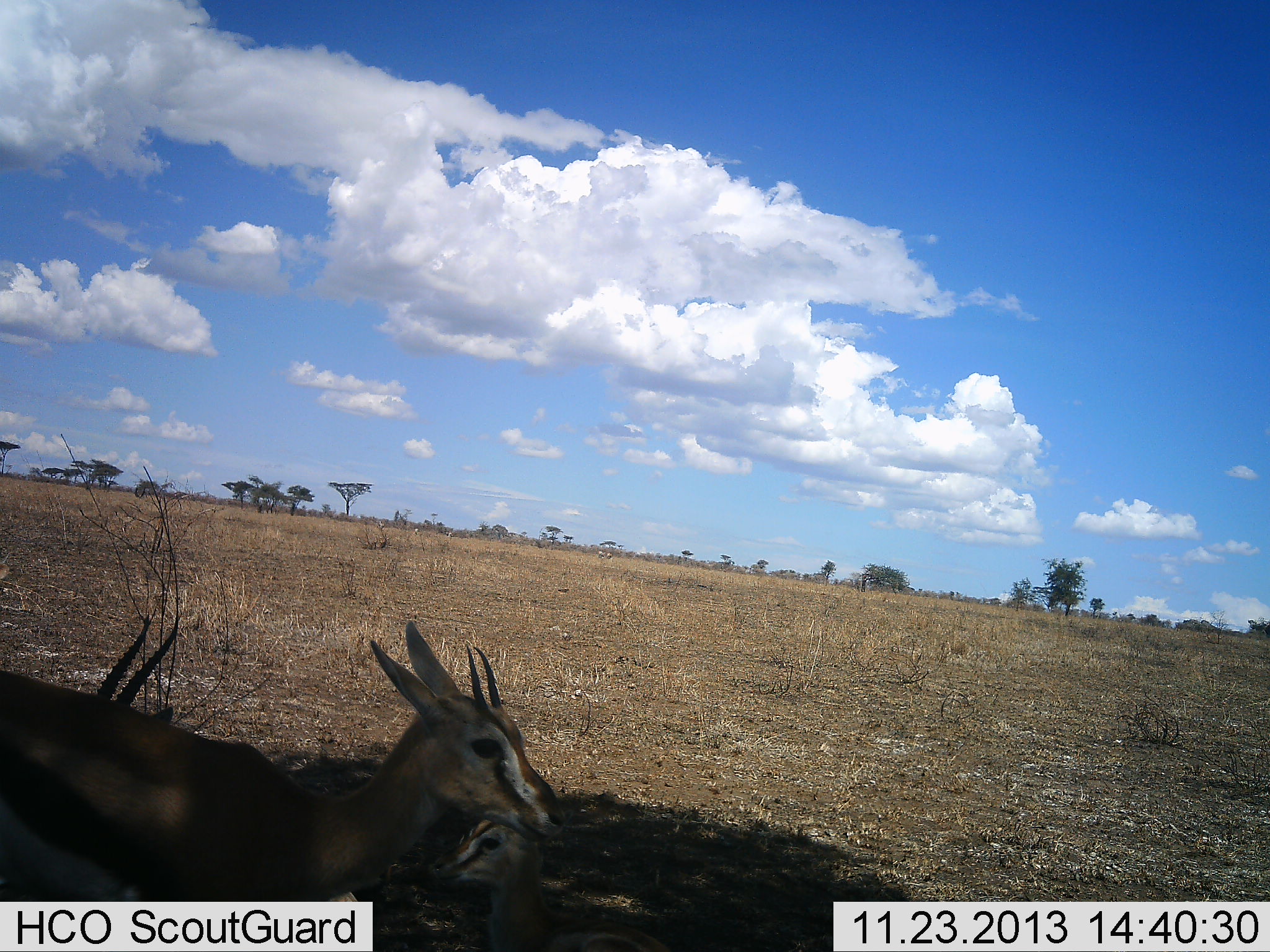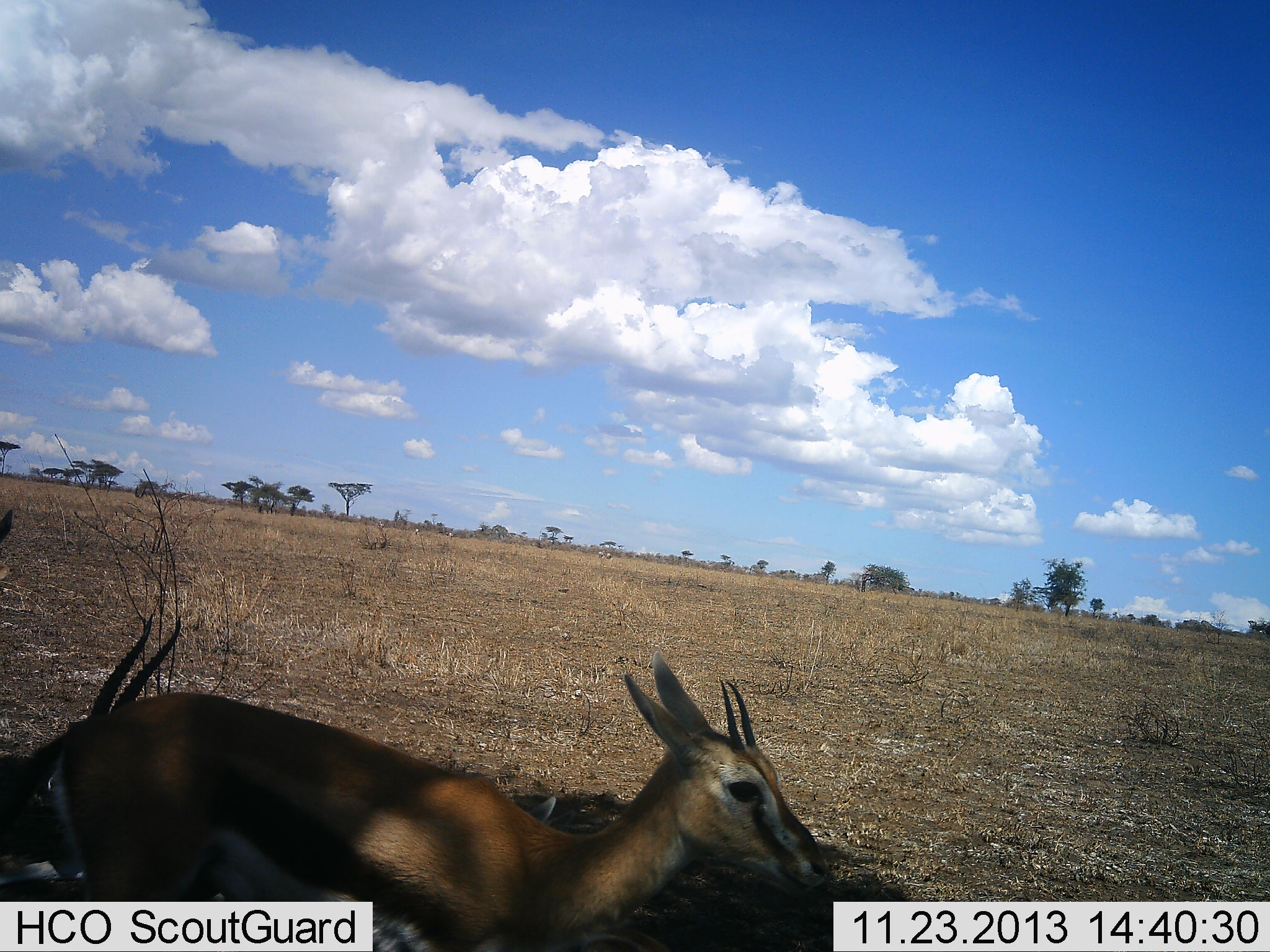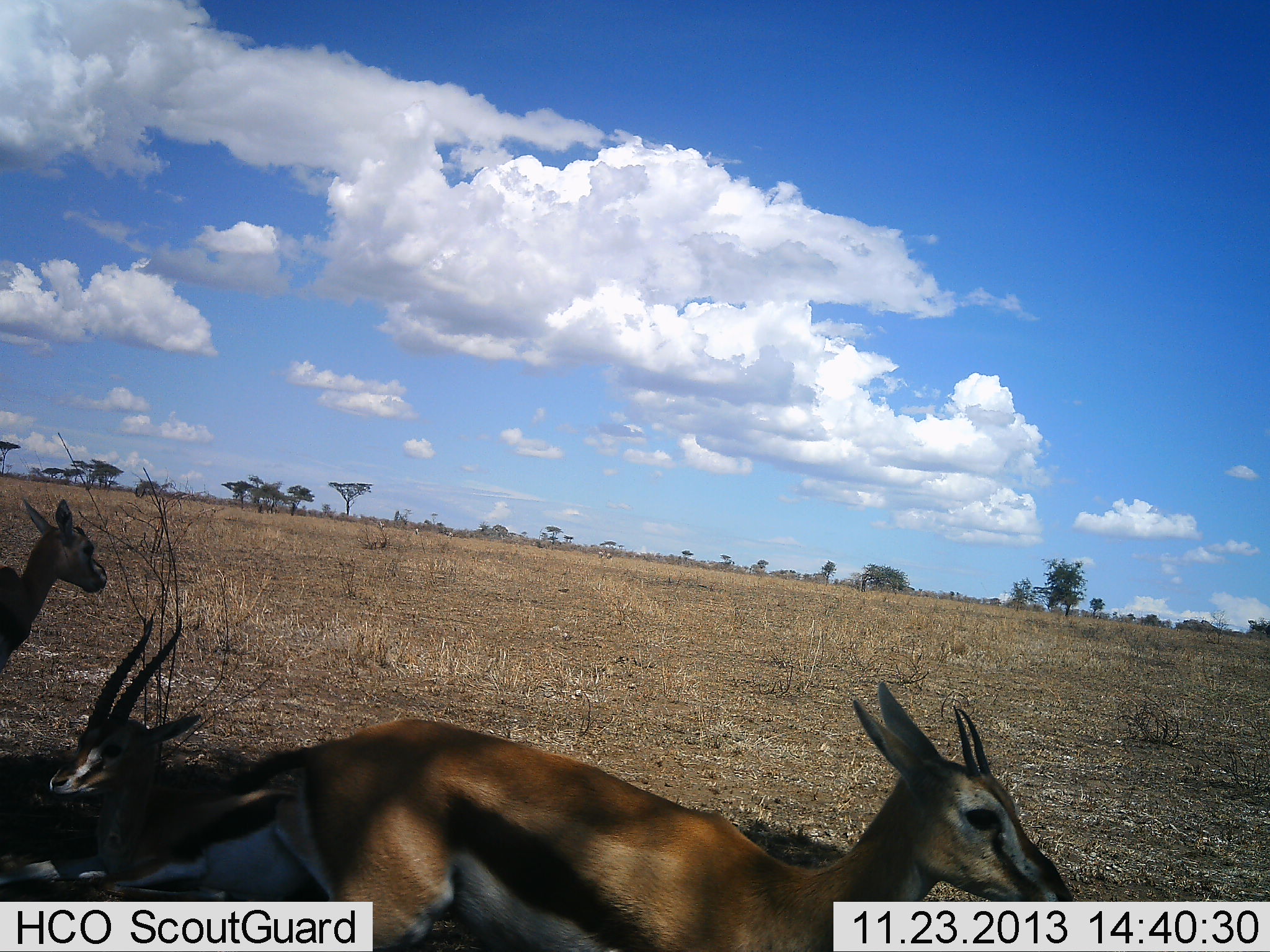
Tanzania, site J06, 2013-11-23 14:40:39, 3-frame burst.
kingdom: Animalia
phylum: Chordata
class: Mammalia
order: Artiodactyla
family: Bovidae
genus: Eudorcas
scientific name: Eudorcas thomsonii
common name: thomson's gazelle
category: gazellethomsons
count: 3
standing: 30%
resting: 40%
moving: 90%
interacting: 10%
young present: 20%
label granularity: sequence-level